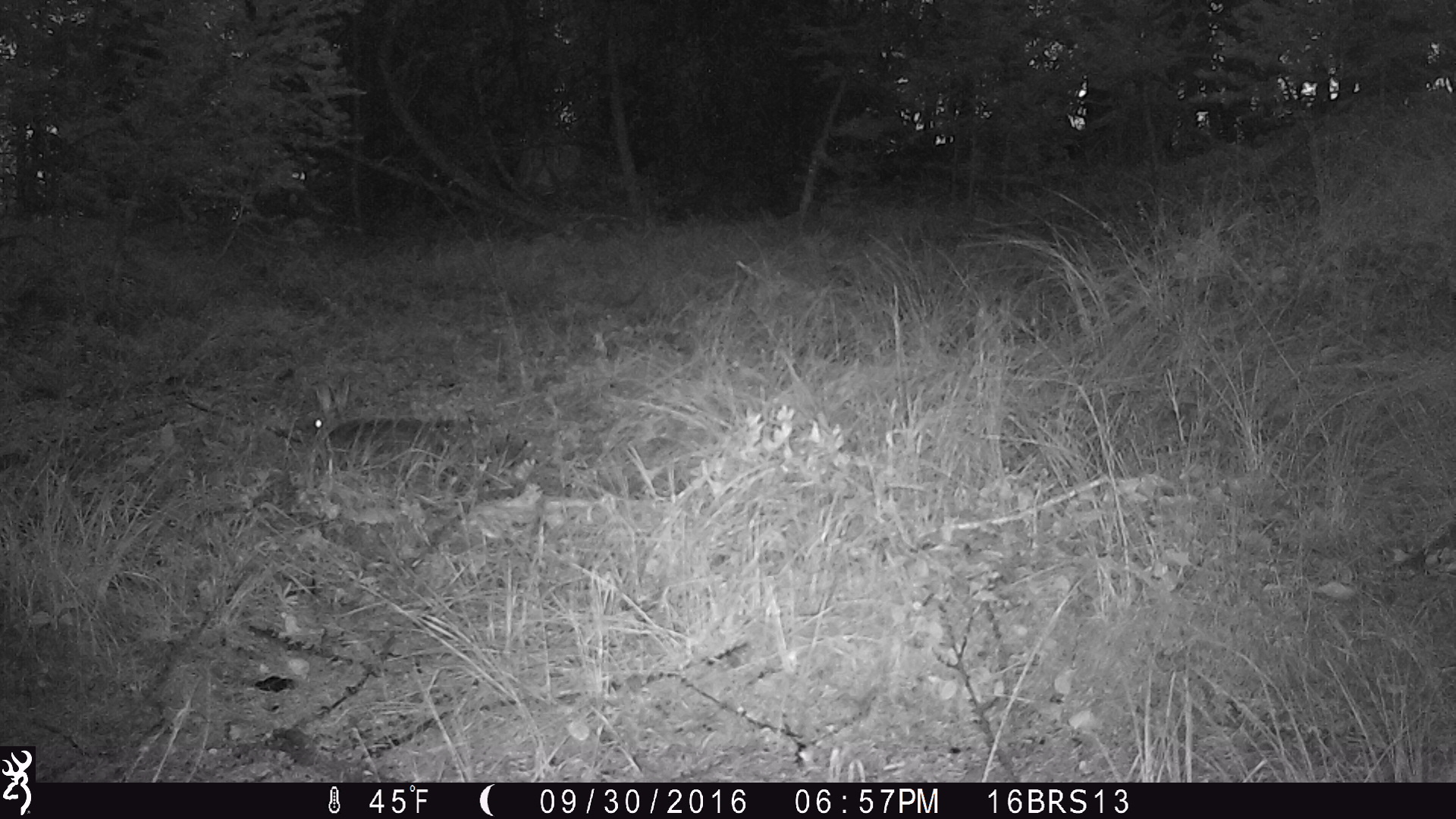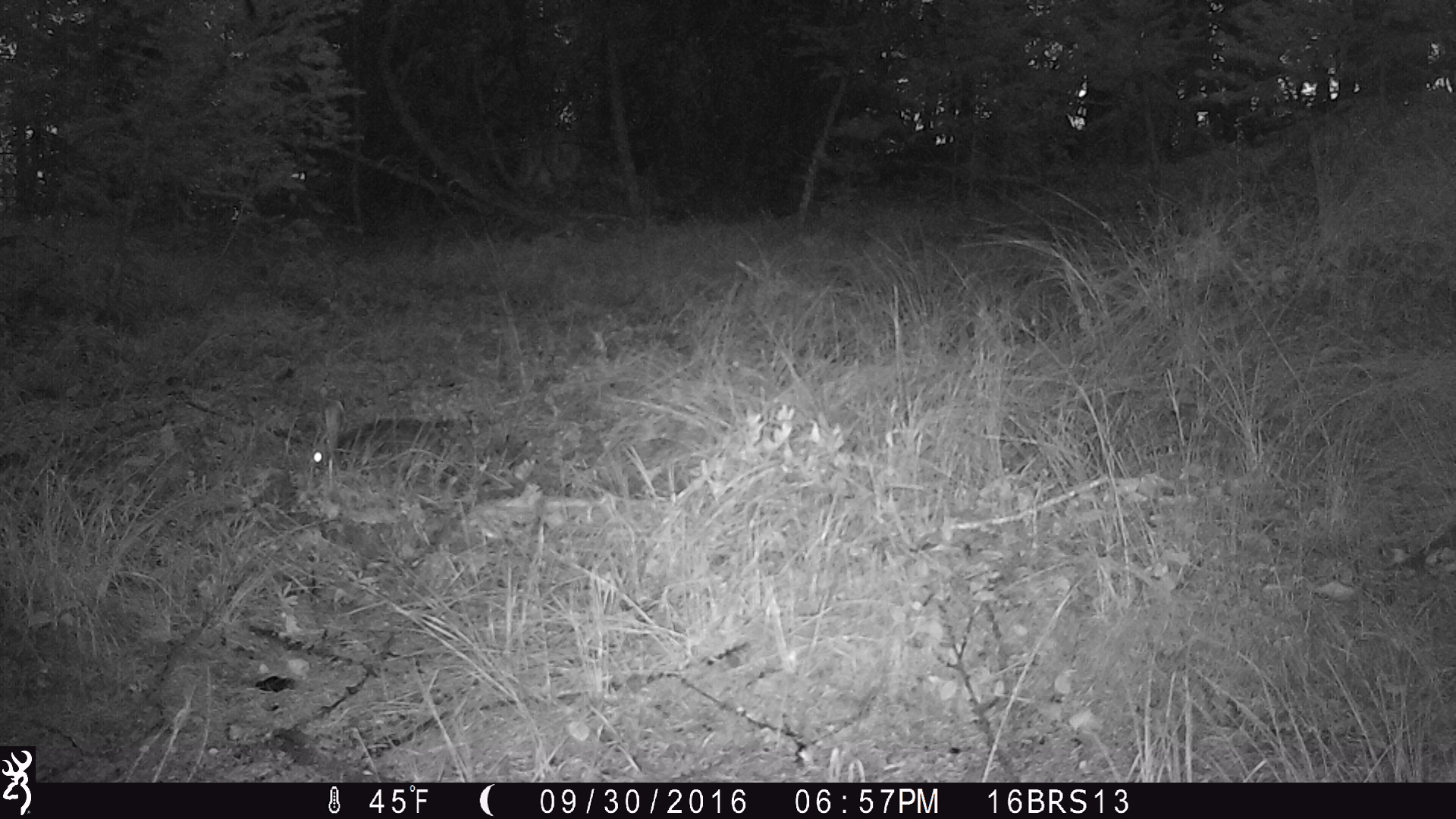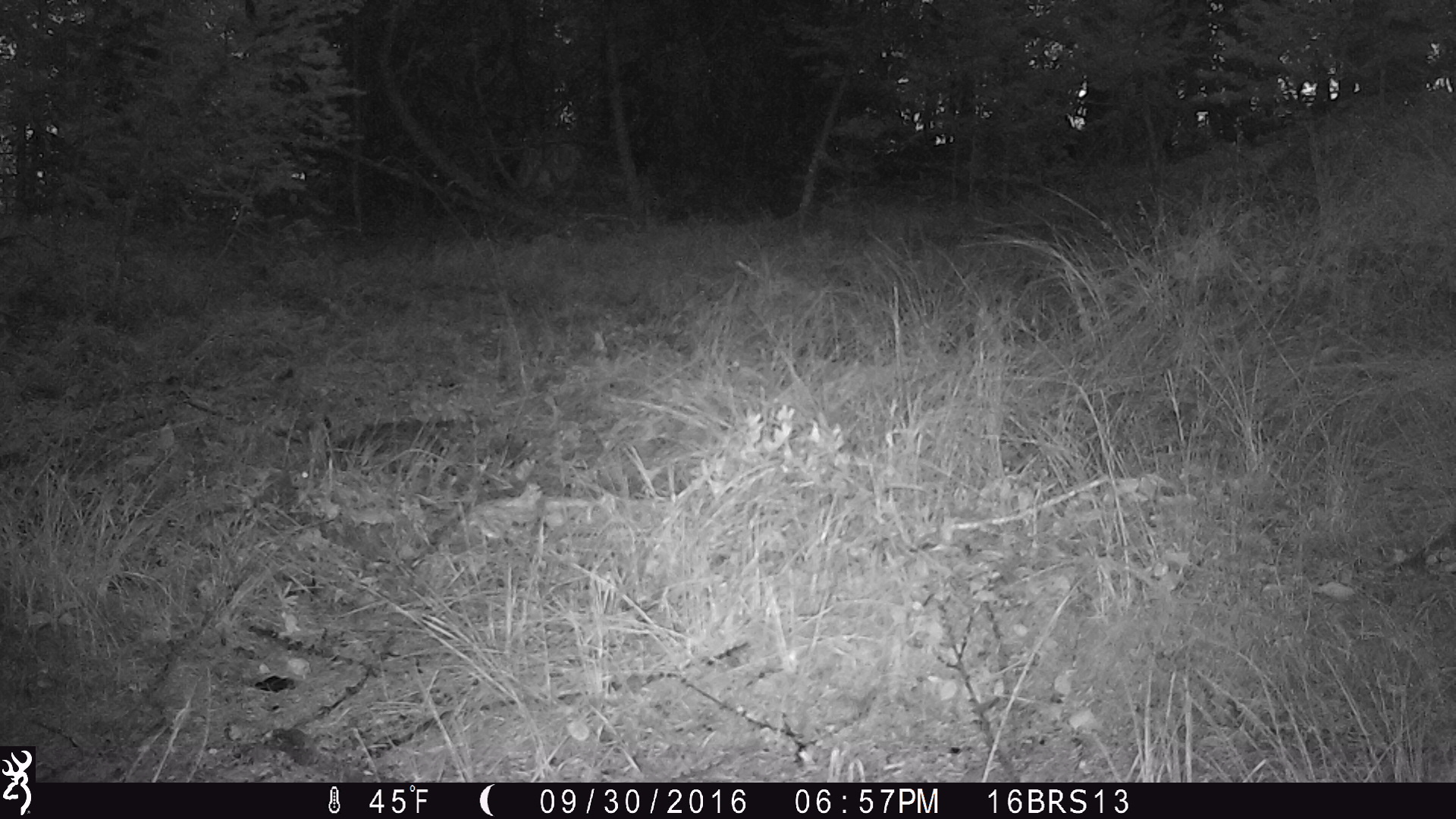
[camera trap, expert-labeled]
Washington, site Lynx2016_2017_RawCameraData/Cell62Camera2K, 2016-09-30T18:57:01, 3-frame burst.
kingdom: Animalia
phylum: Chordata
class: Mammalia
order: Lagomorpha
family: Leporidae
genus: Lepus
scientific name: Lepus americanus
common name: snowshoe hare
Lepus americanus (snowshoe hare). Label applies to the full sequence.